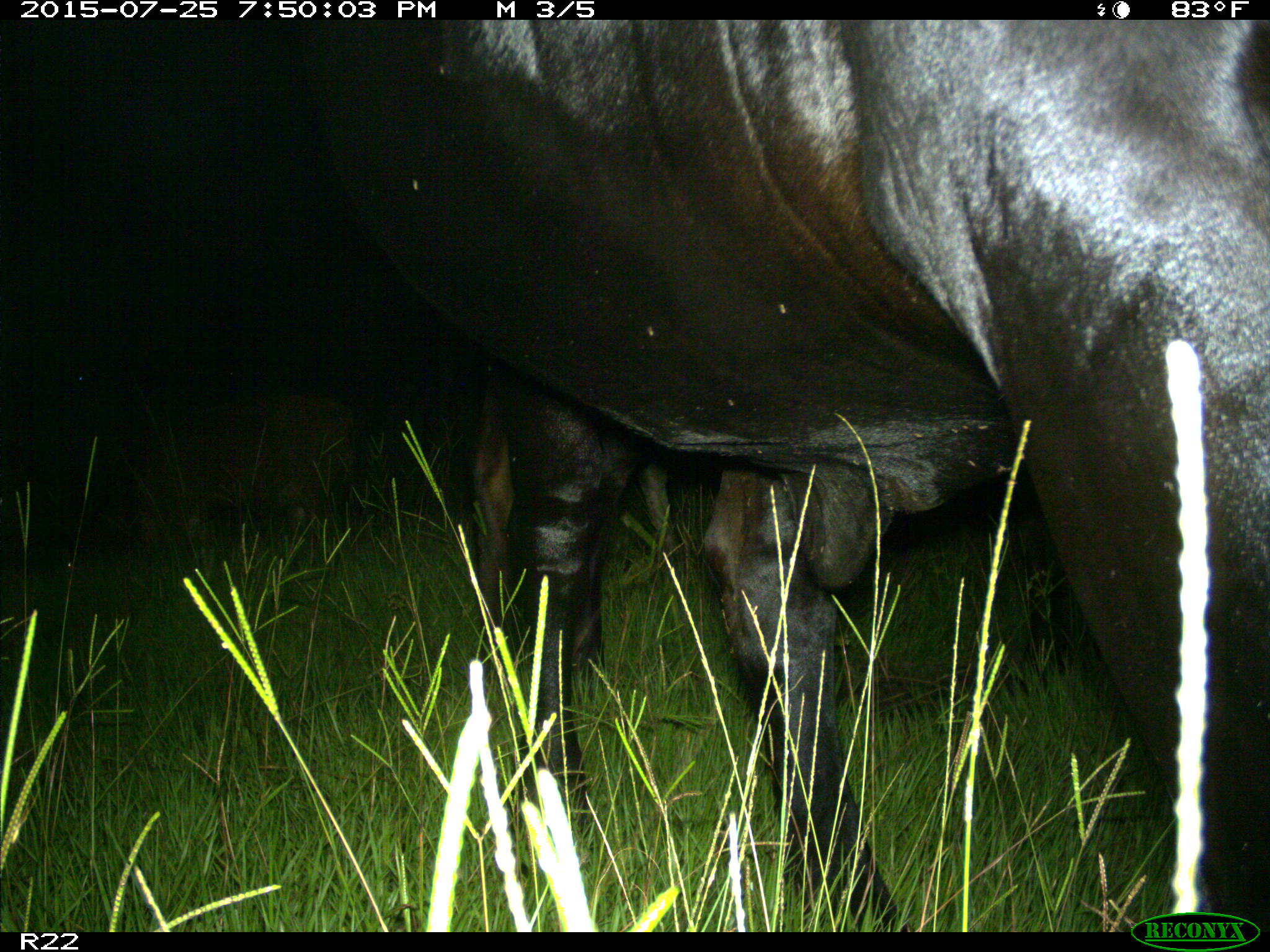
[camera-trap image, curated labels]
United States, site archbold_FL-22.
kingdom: Animalia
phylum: Chordata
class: Mammalia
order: Artiodactyla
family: Bovidae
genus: Bos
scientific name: Bos taurus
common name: domestic cow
Bos taurus (domestic cow).